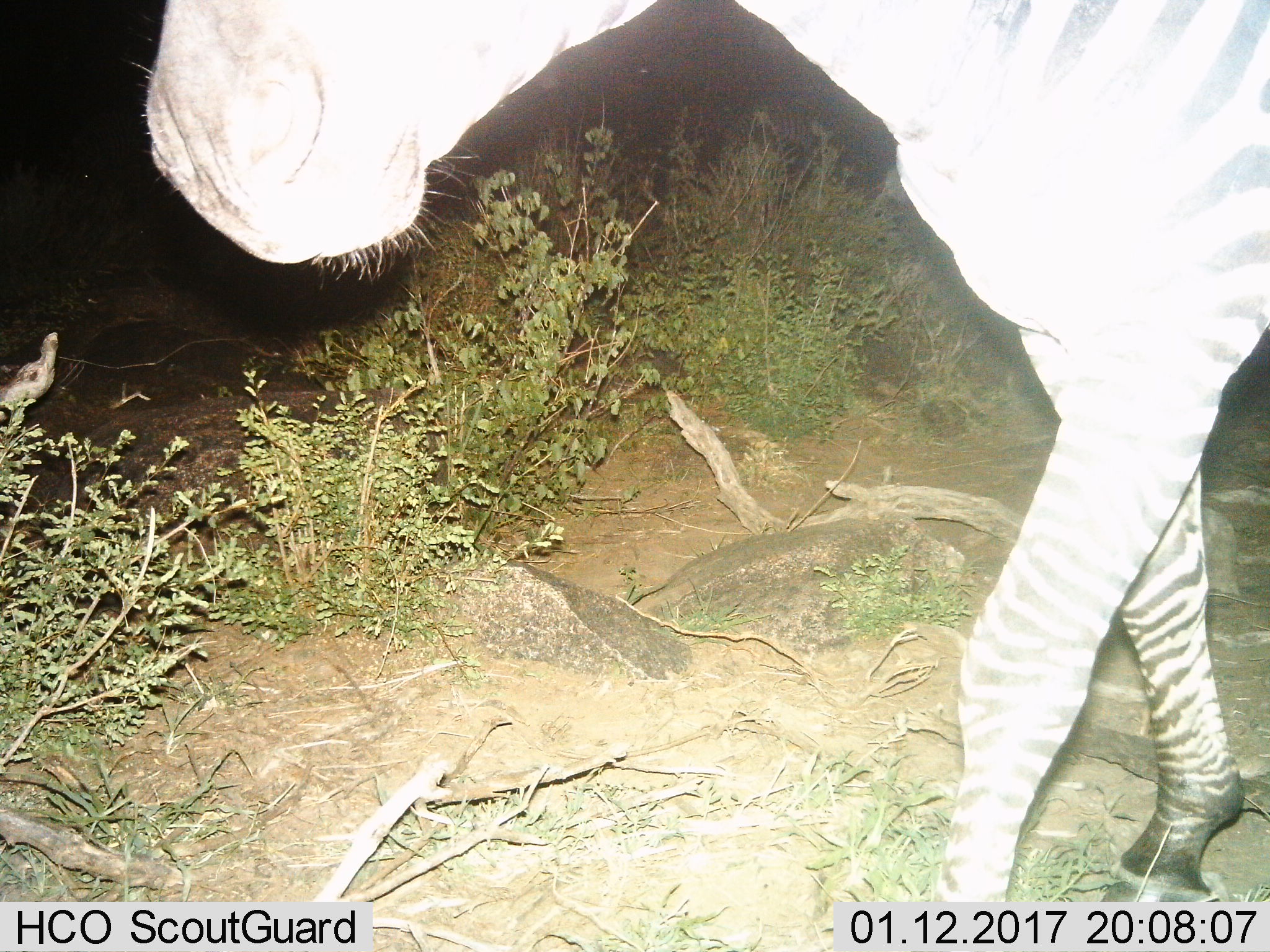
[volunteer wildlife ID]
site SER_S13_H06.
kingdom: Animalia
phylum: Chordata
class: Mammalia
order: Perissodactyla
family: Equidae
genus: Equus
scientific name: Equus quagga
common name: plains zebra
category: zebraplains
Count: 1.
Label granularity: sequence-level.